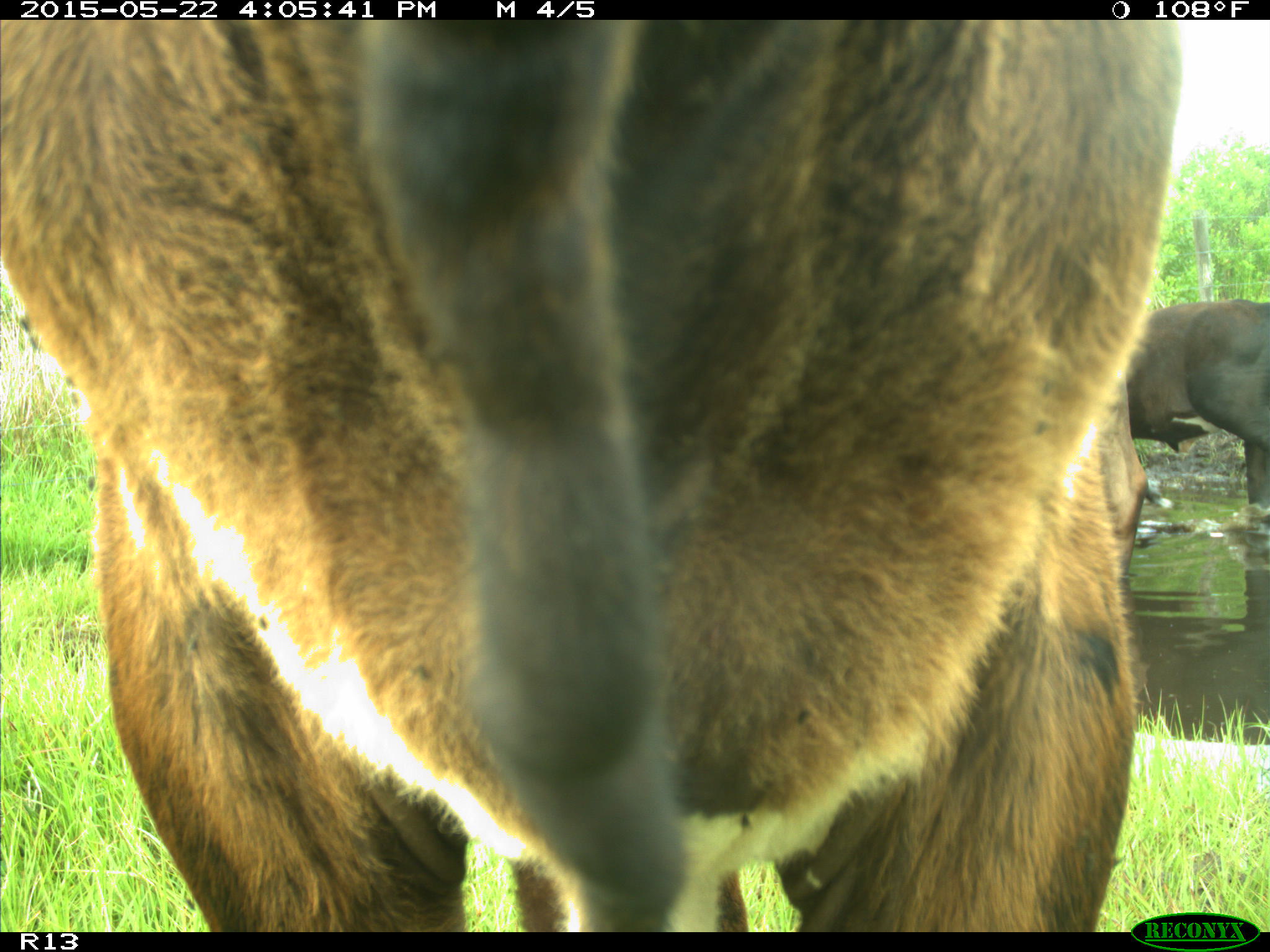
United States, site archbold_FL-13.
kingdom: Animalia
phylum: Chordata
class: Mammalia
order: Artiodactyla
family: Bovidae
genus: Bos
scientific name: Bos taurus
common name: domestic cow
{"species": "Bos taurus (domestic cow)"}